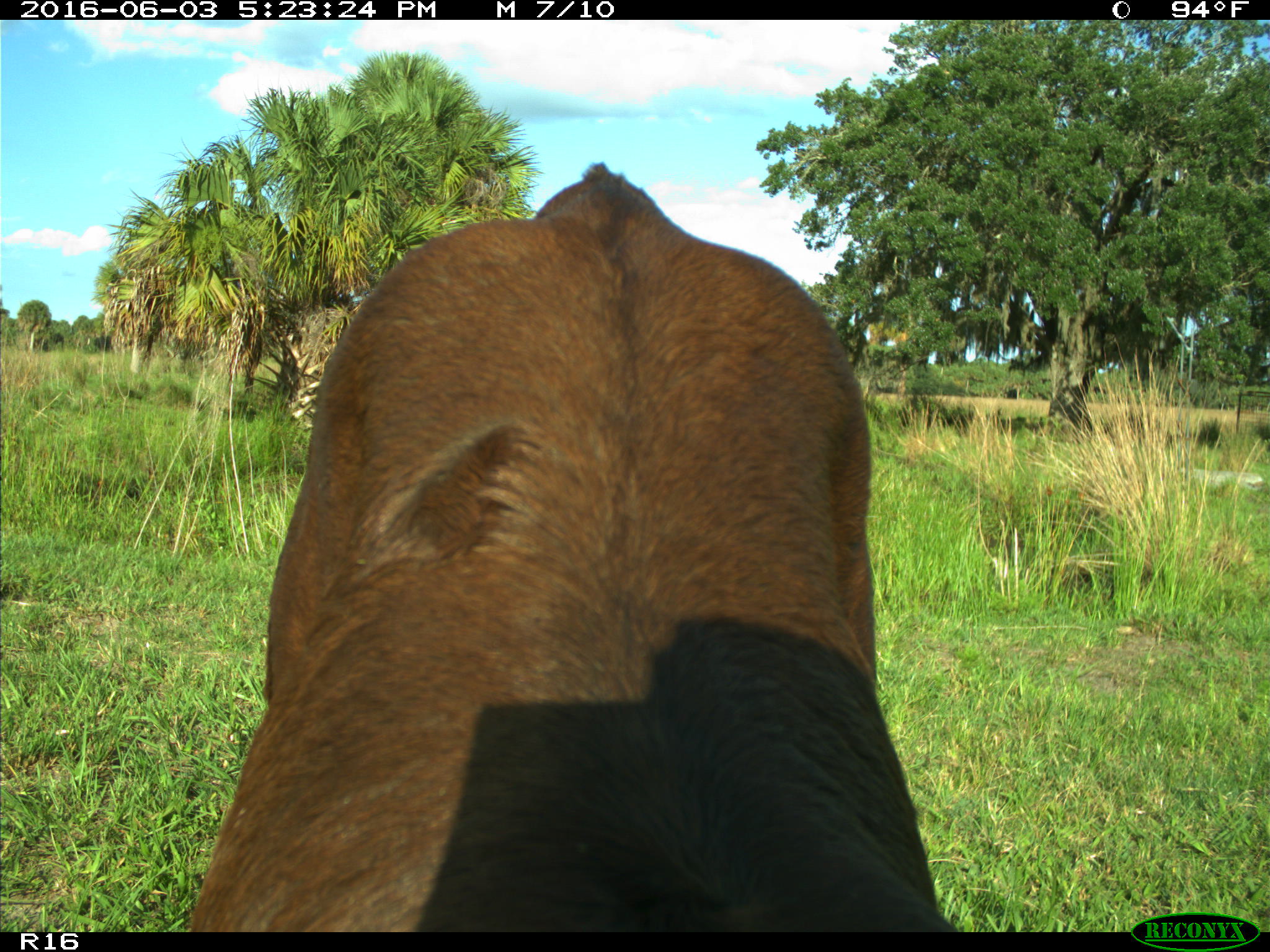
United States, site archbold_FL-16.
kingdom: Animalia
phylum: Chordata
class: Mammalia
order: Artiodactyla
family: Bovidae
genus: Bos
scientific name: Bos taurus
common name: domestic cow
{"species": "Bos taurus (domestic cow)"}